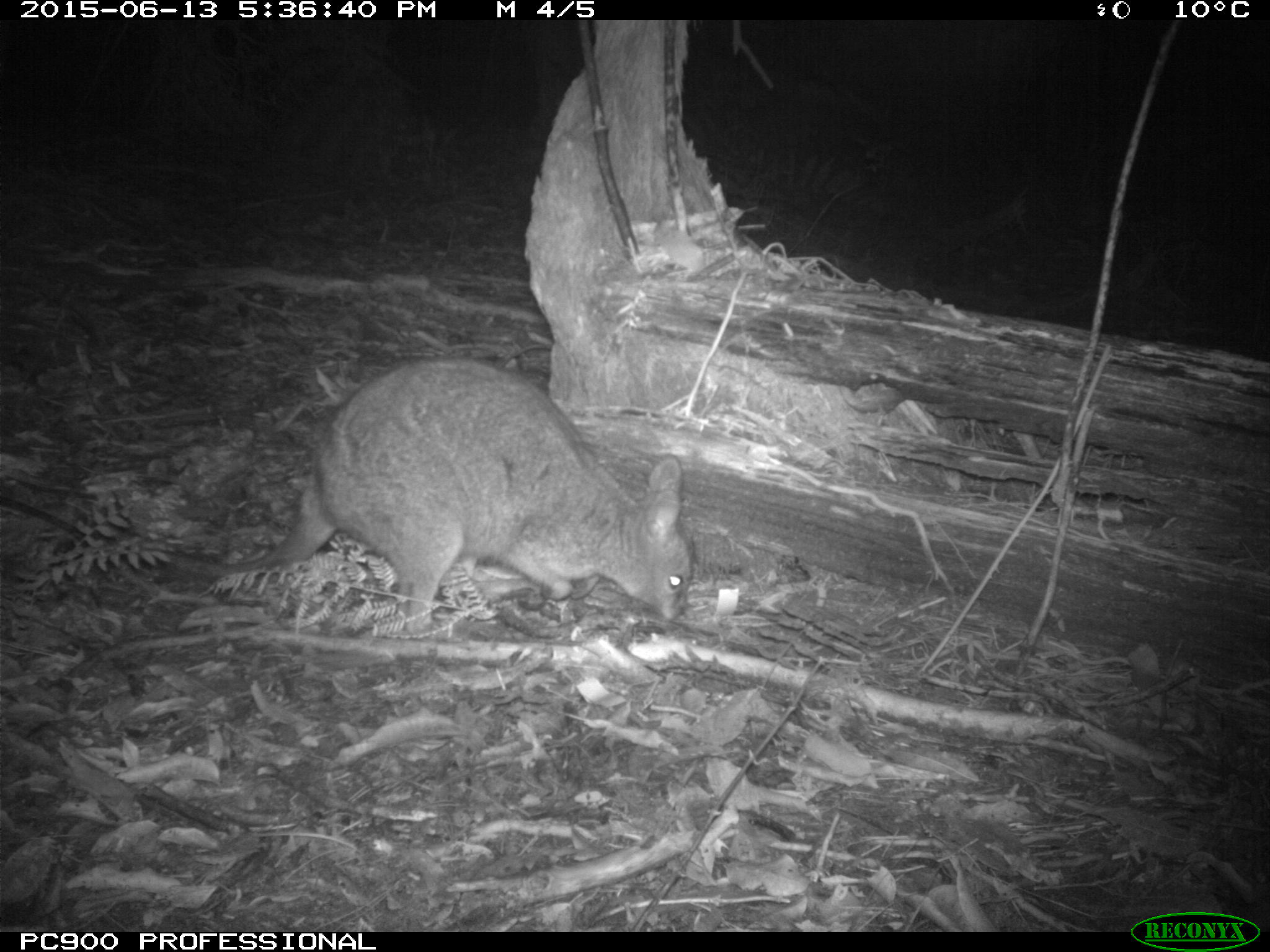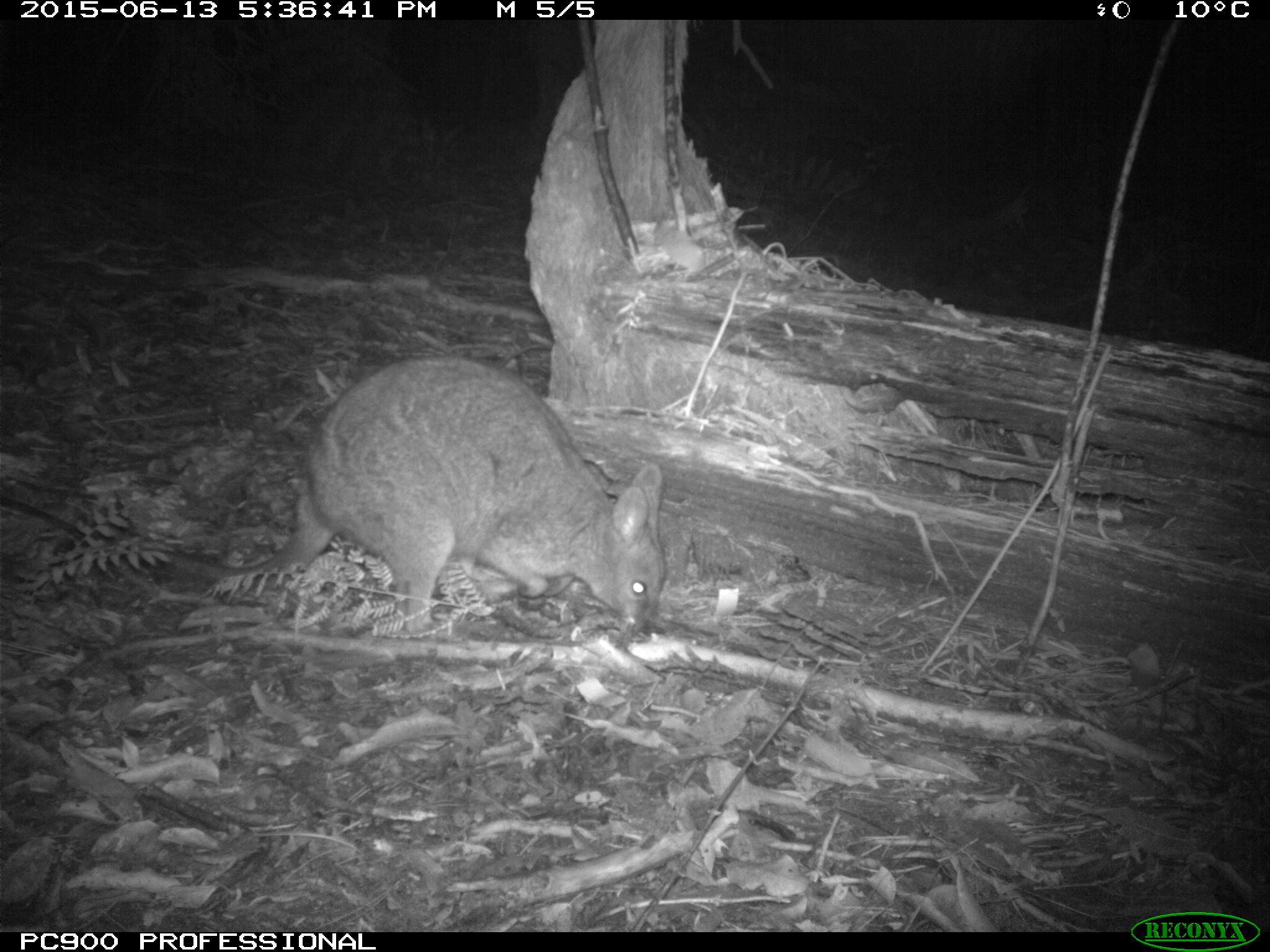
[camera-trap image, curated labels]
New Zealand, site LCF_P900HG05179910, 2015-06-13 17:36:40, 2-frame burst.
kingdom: Animalia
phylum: Chordata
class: Mammalia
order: Diprotodontia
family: Macropodidae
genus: Notamacropus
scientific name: Notamacropus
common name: wallaby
Wallaby (Notamacropus).